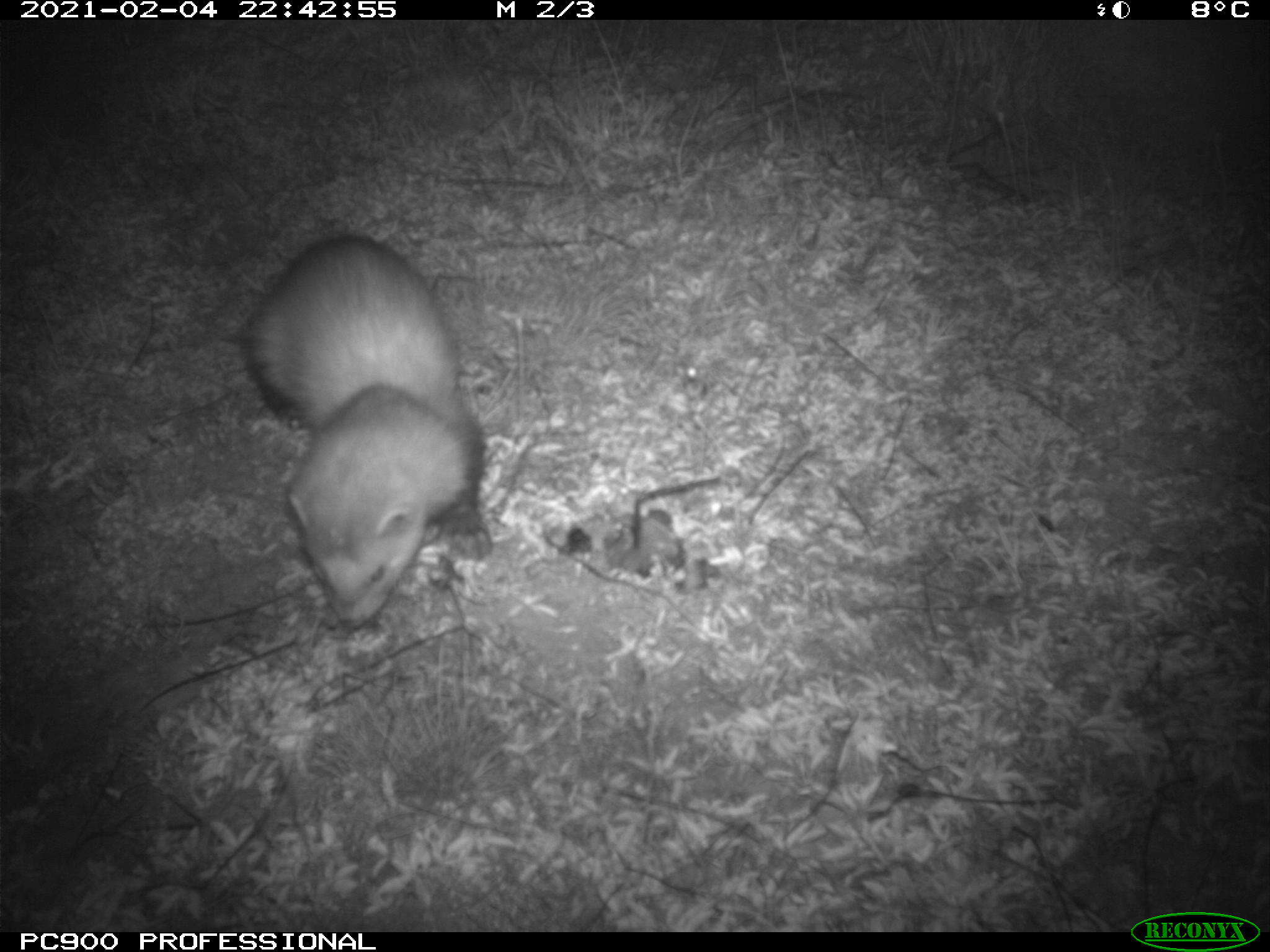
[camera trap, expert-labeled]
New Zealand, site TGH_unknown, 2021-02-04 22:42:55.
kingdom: Animalia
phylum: Chordata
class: Mammalia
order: Carnivora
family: Mustelidae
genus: Mustela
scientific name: Mustela furo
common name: ferret